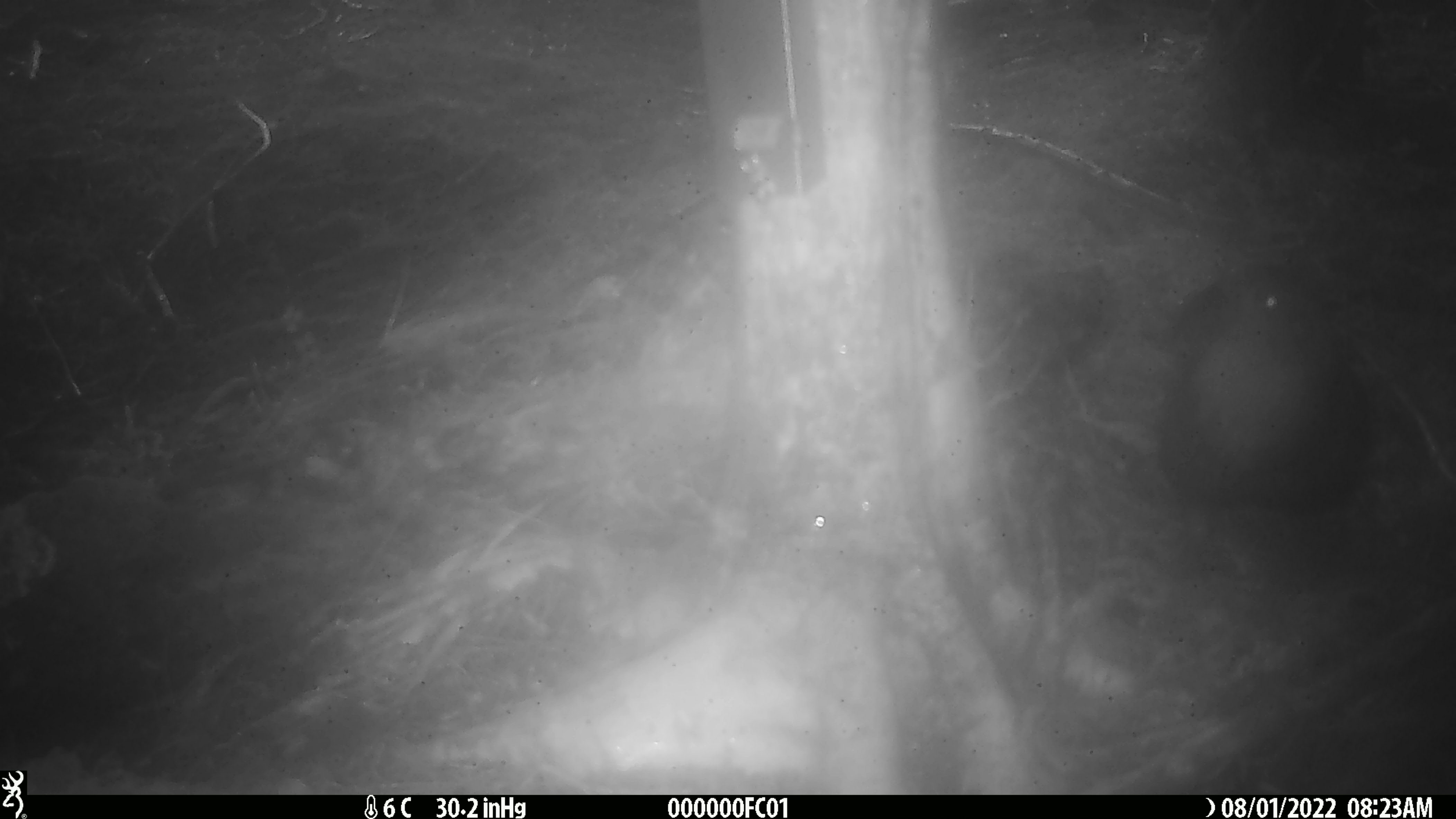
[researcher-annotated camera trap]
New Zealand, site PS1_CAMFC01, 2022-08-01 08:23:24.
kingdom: Animalia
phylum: Chordata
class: Mammalia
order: Rodentia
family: Muridae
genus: Mus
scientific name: Mus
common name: mouse